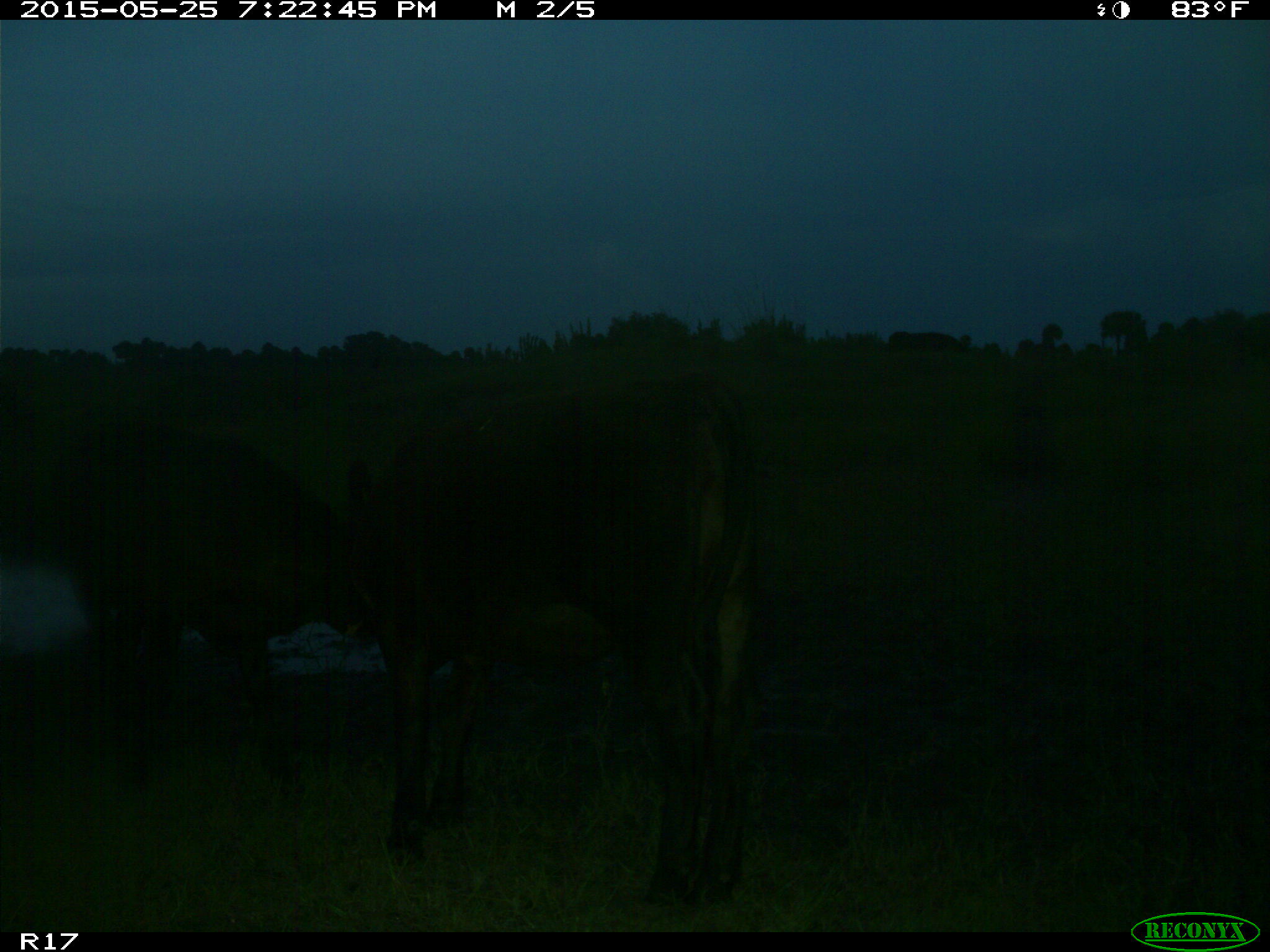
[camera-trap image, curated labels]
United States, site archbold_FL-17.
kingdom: Animalia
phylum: Chordata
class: Mammalia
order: Artiodactyla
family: Bovidae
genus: Bos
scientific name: Bos taurus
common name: domestic cow